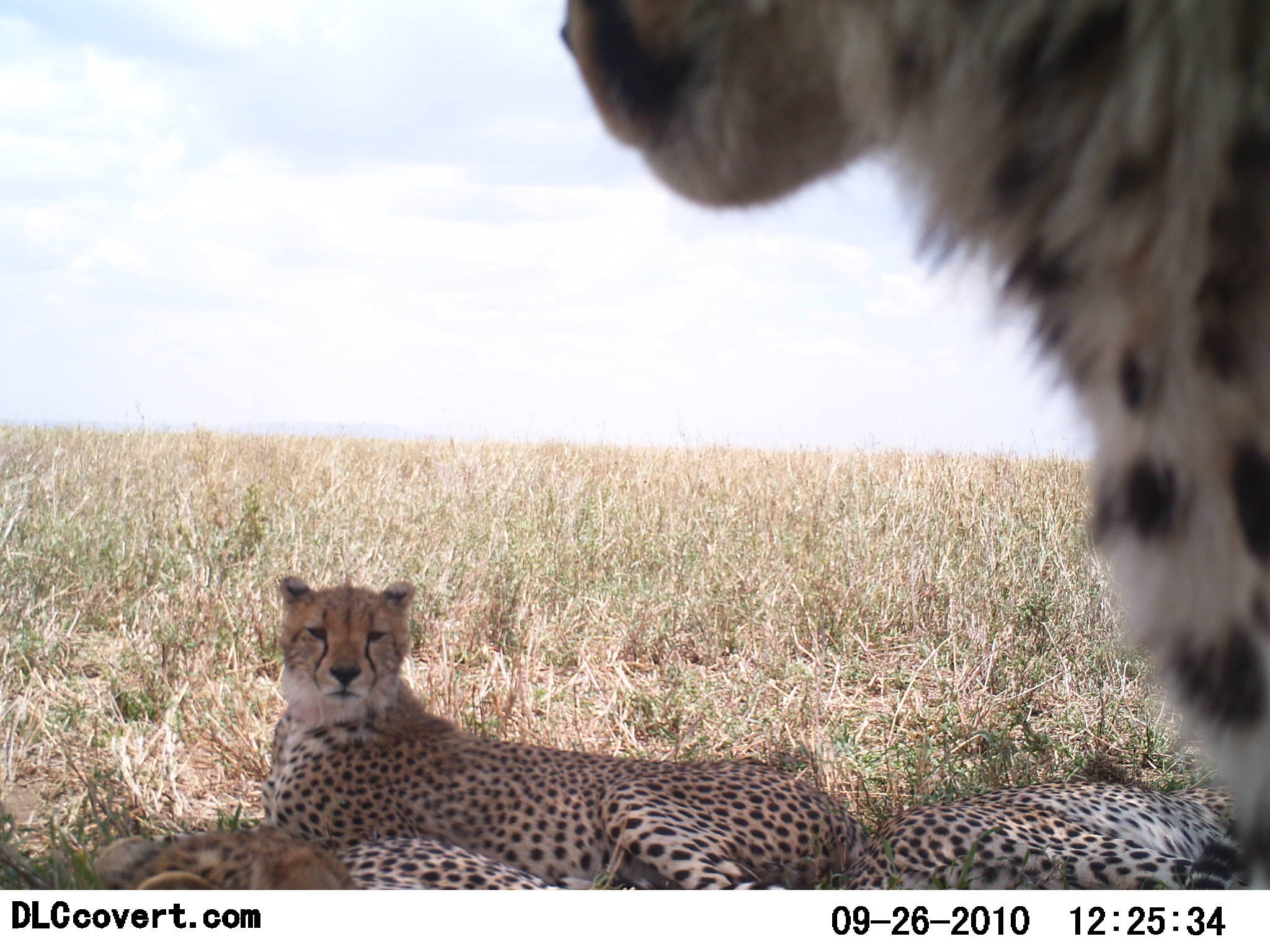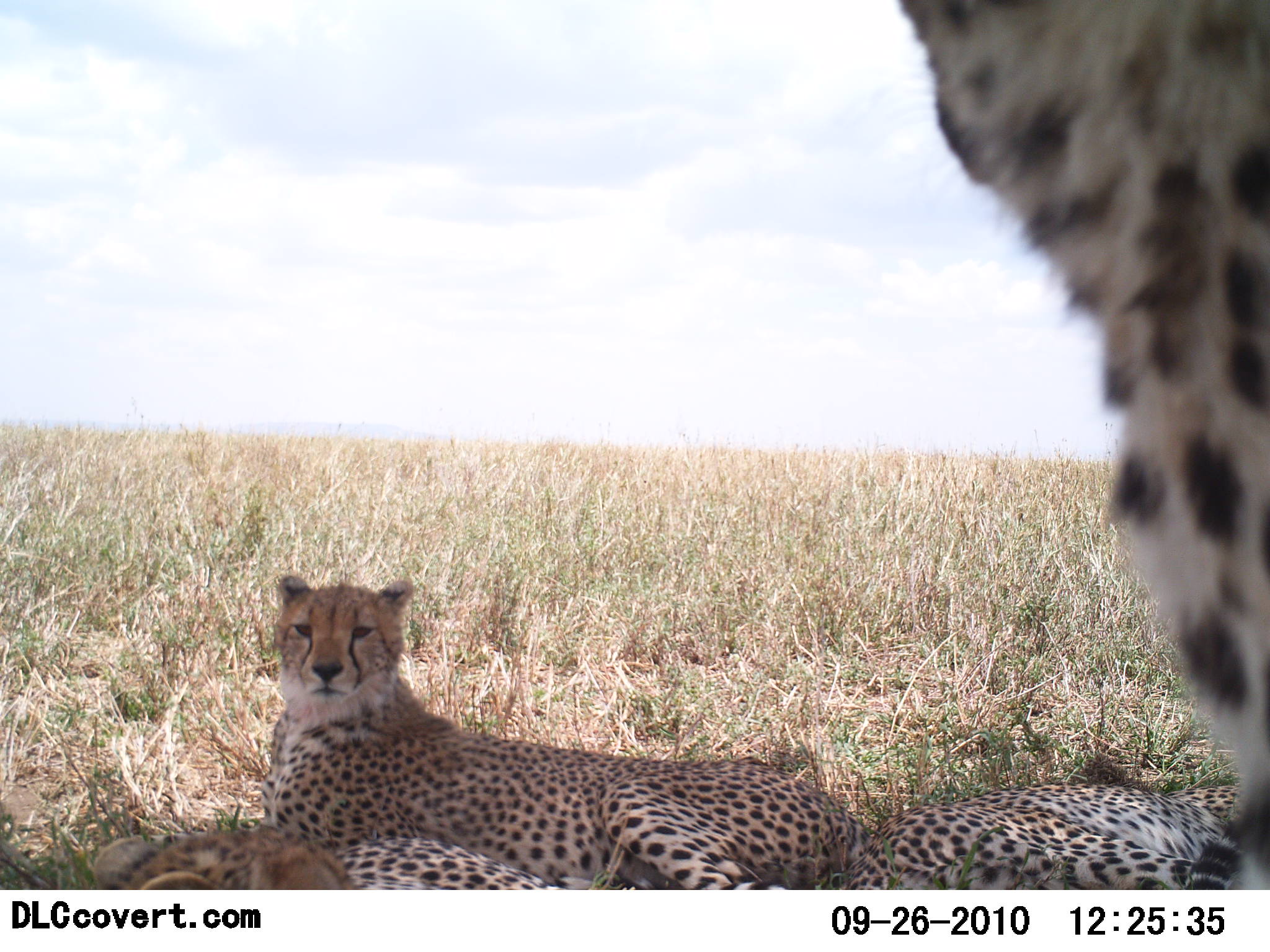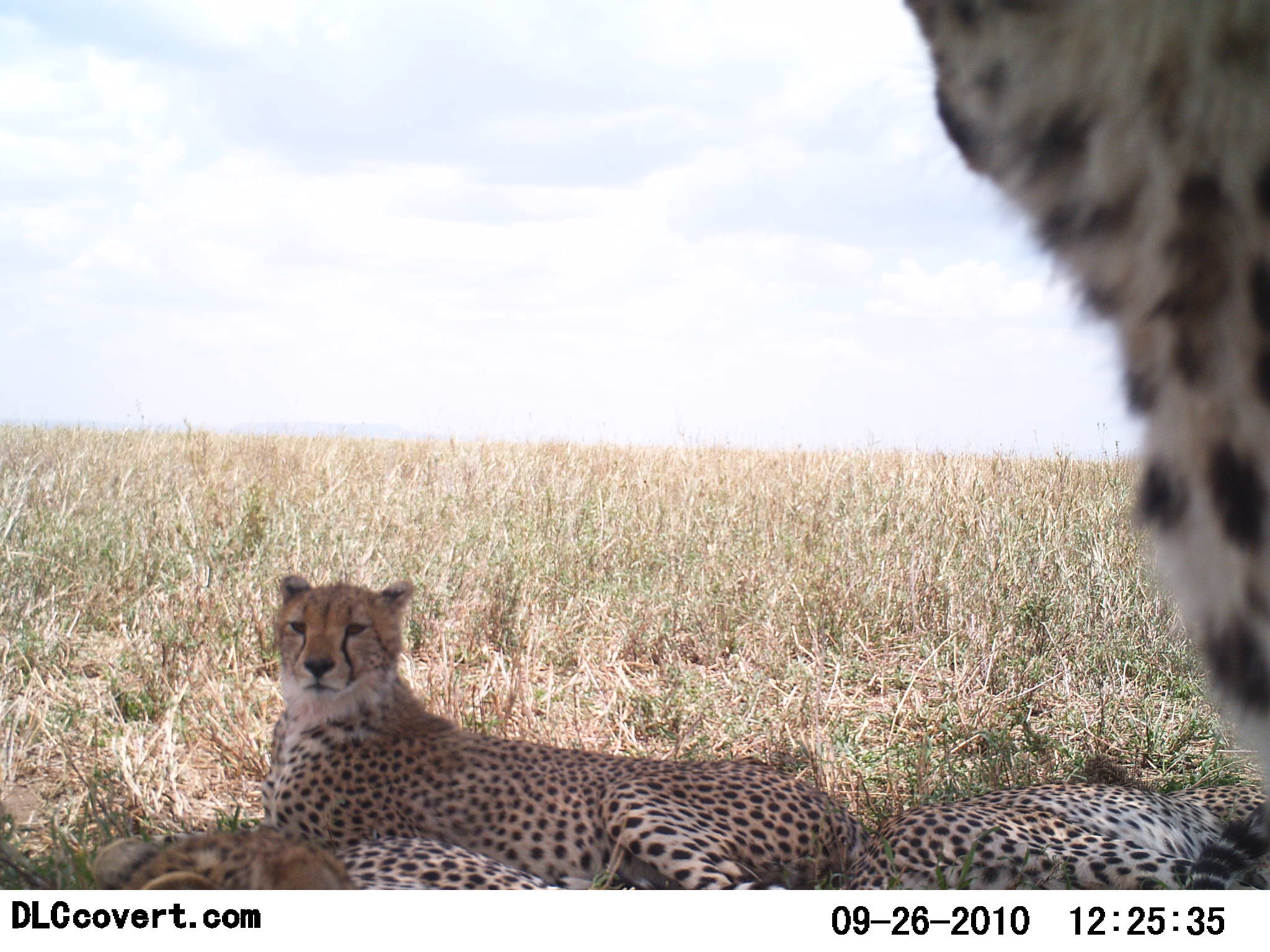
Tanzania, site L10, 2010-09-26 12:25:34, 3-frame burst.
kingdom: Animalia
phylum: Chordata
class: Mammalia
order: Carnivora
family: Felidae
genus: Acinonyx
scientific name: Acinonyx jubatus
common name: cheetah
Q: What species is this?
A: Cheetah (Acinonyx jubatus).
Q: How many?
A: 4.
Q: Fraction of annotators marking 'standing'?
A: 18%.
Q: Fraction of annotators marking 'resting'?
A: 100%.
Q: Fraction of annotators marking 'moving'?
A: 0%.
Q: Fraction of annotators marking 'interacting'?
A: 0%.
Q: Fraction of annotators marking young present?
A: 18%.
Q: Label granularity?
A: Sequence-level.